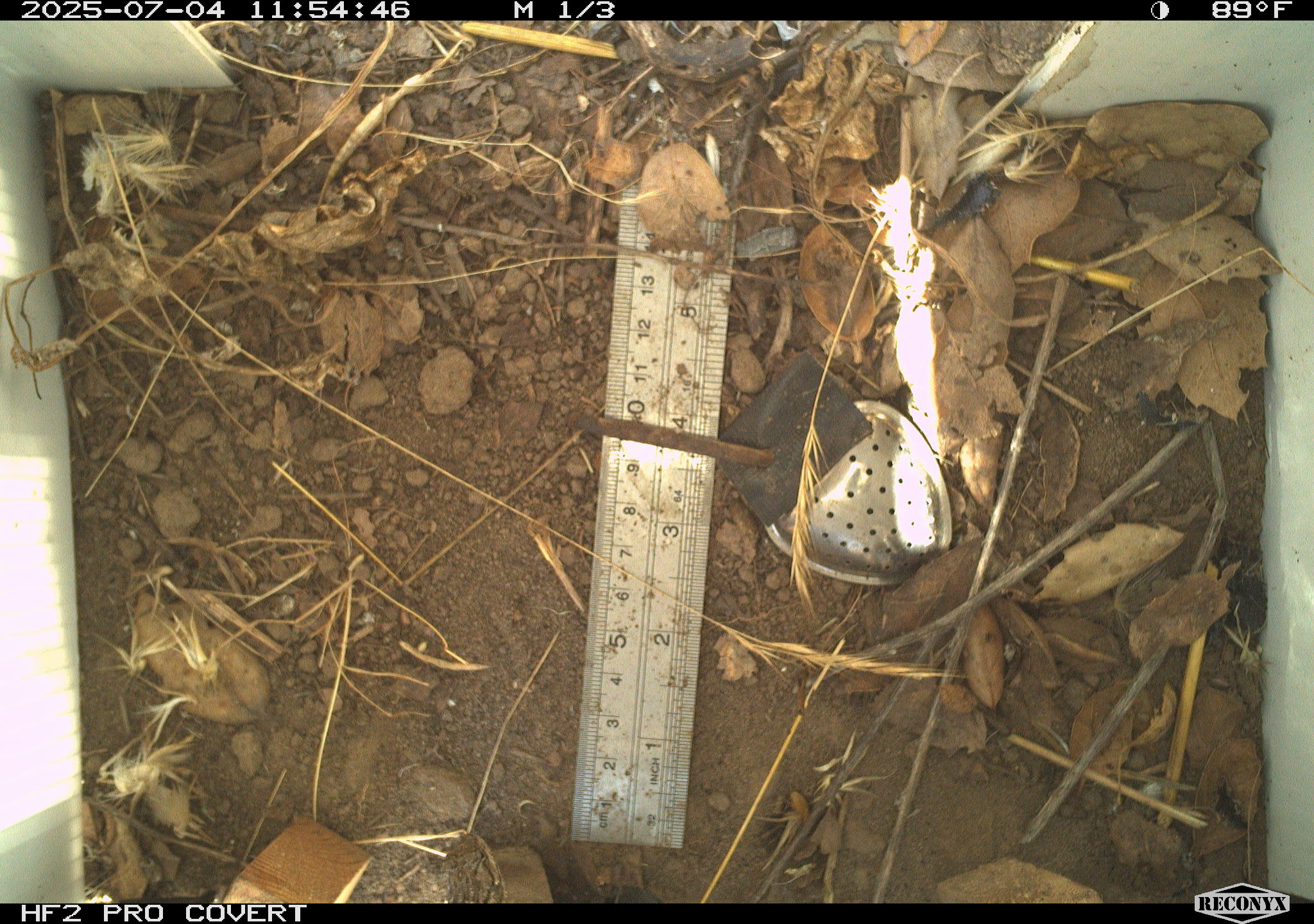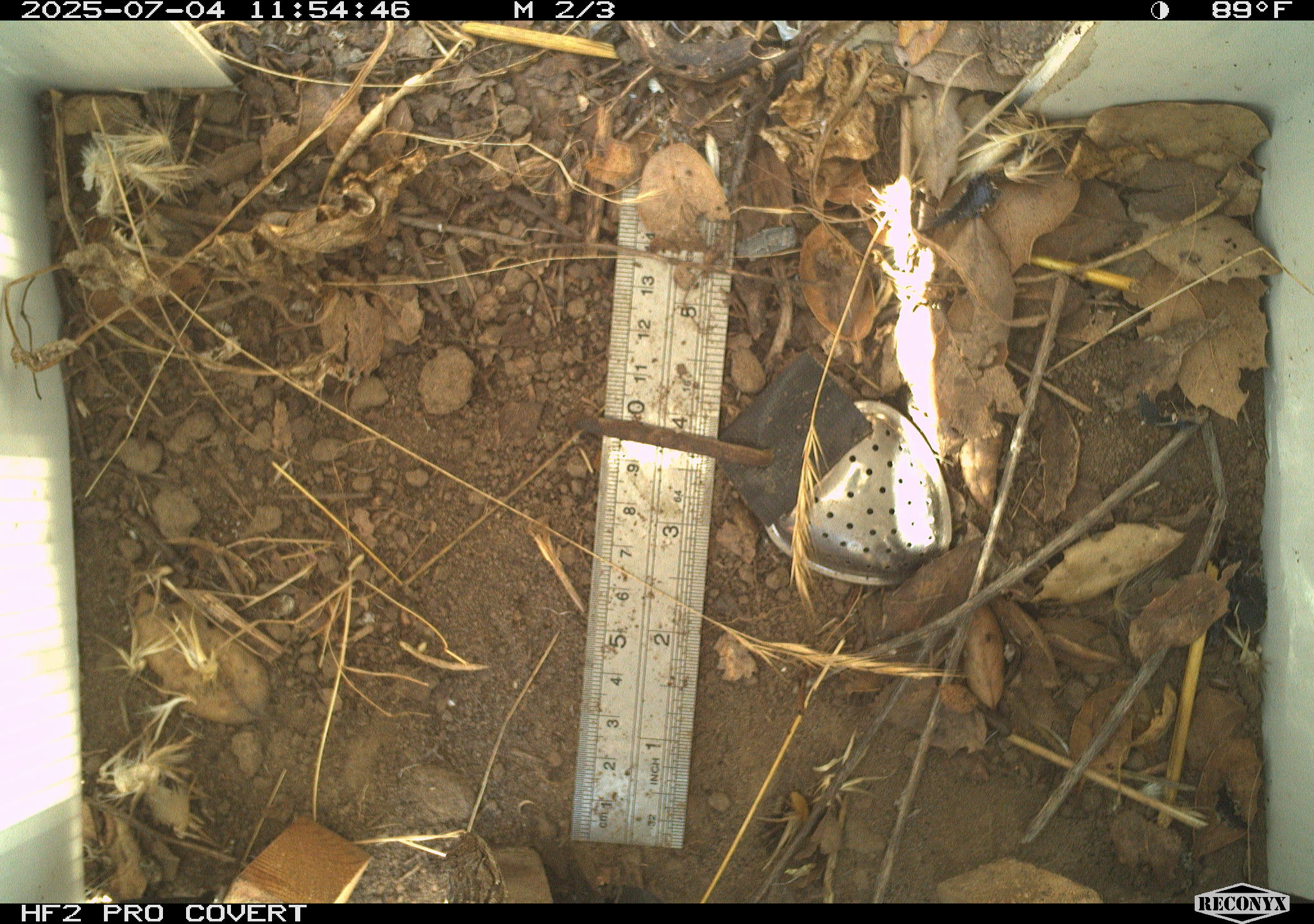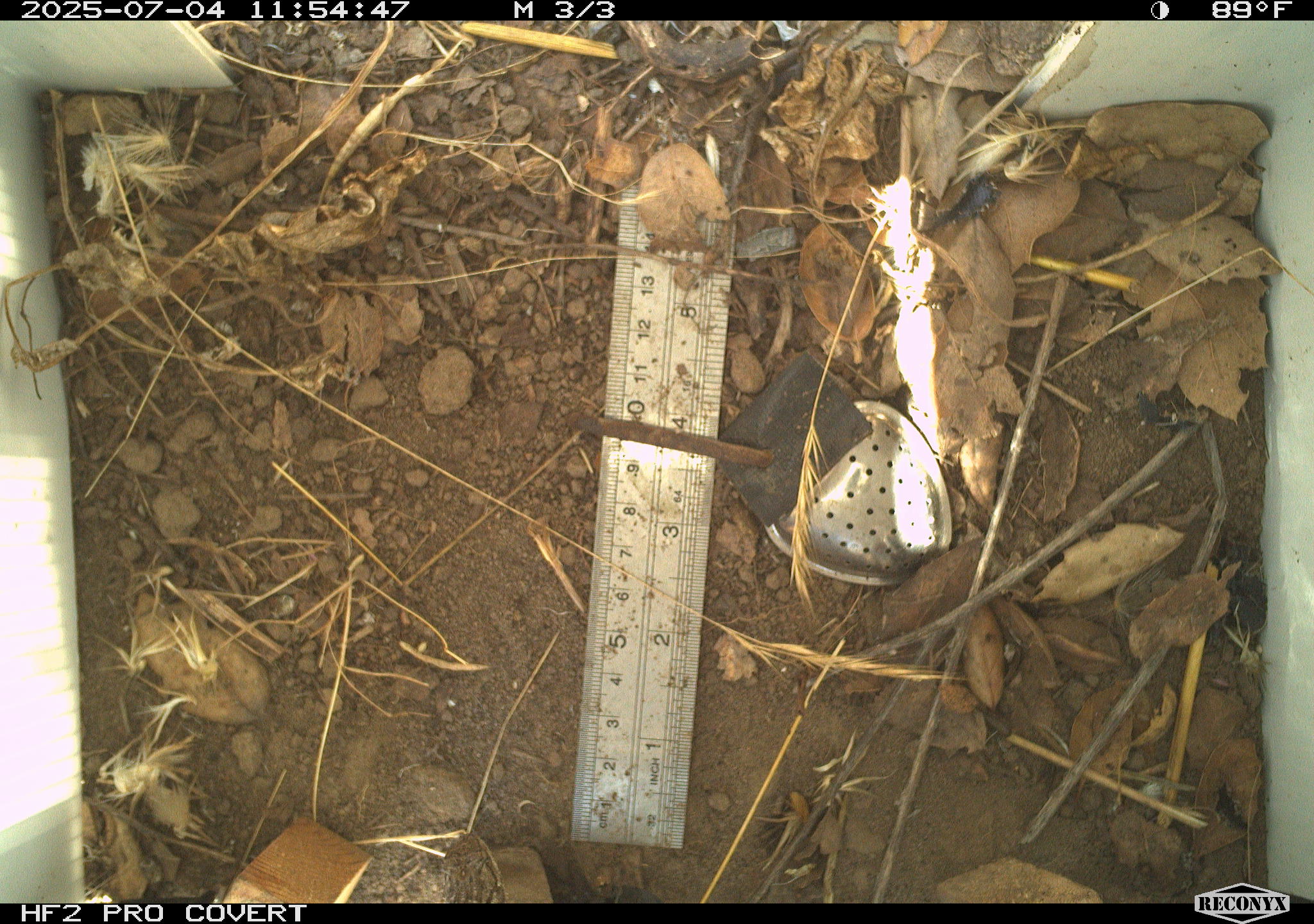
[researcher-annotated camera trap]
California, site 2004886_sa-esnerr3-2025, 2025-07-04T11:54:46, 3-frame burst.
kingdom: Animalia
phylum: Chordata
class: Reptilia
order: Squamata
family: Phrynosomatidae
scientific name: Phrynosomatidae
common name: north american spiny lizards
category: sceloporus/uta species